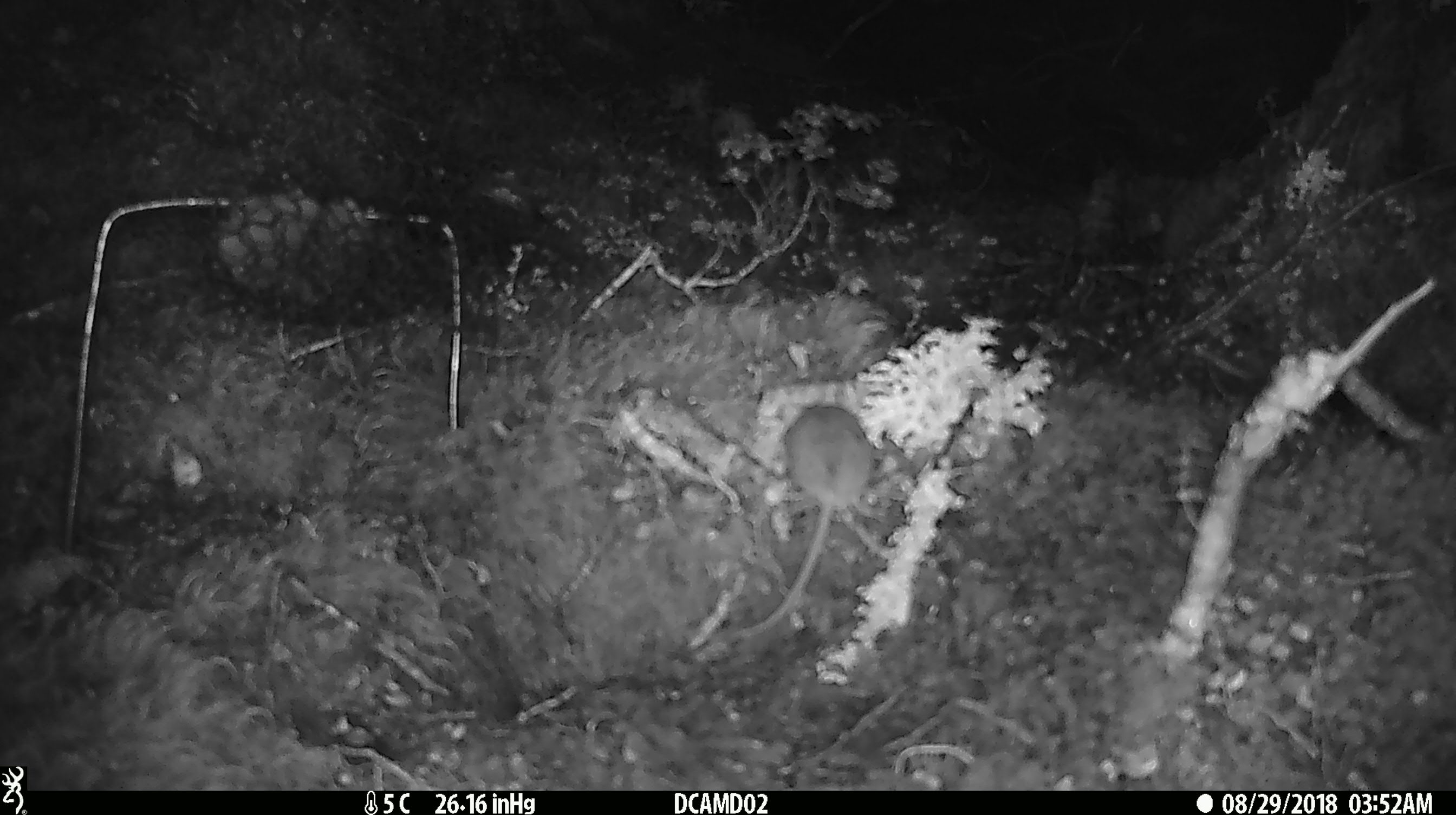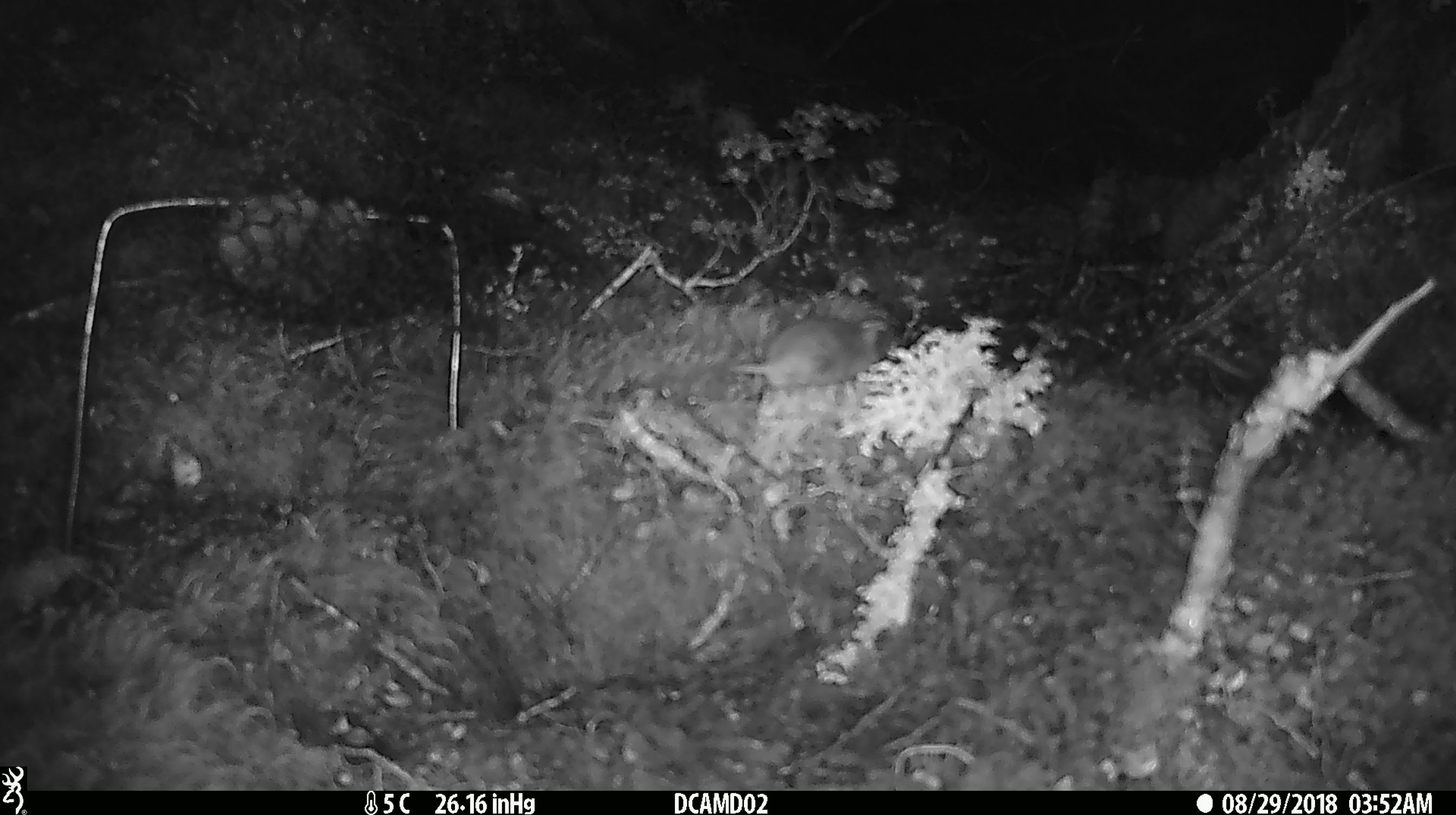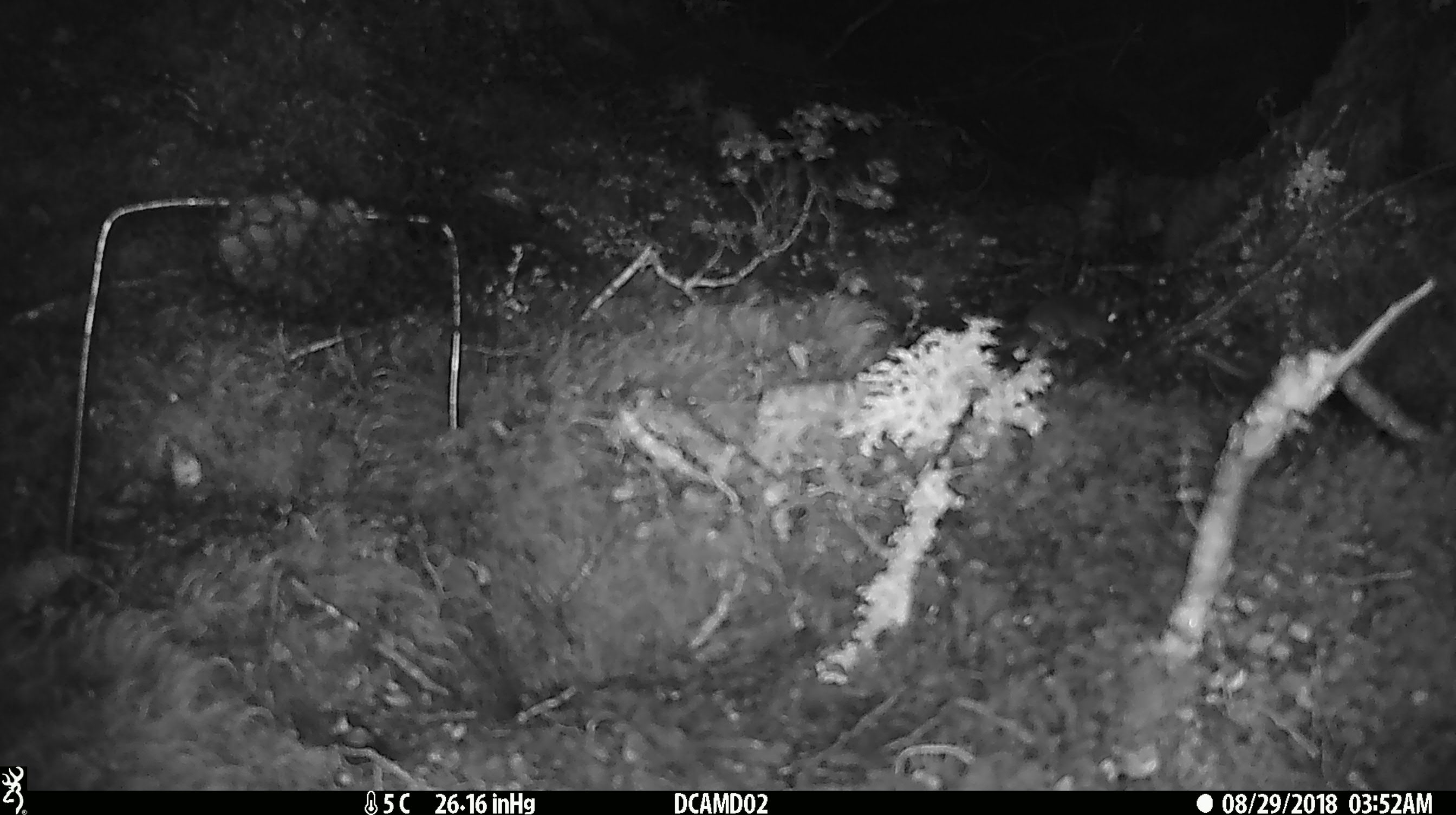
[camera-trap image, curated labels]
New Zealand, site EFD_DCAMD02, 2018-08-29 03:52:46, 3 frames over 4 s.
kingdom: Animalia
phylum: Chordata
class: Mammalia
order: Rodentia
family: Muridae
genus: Mus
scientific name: Mus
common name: mouse